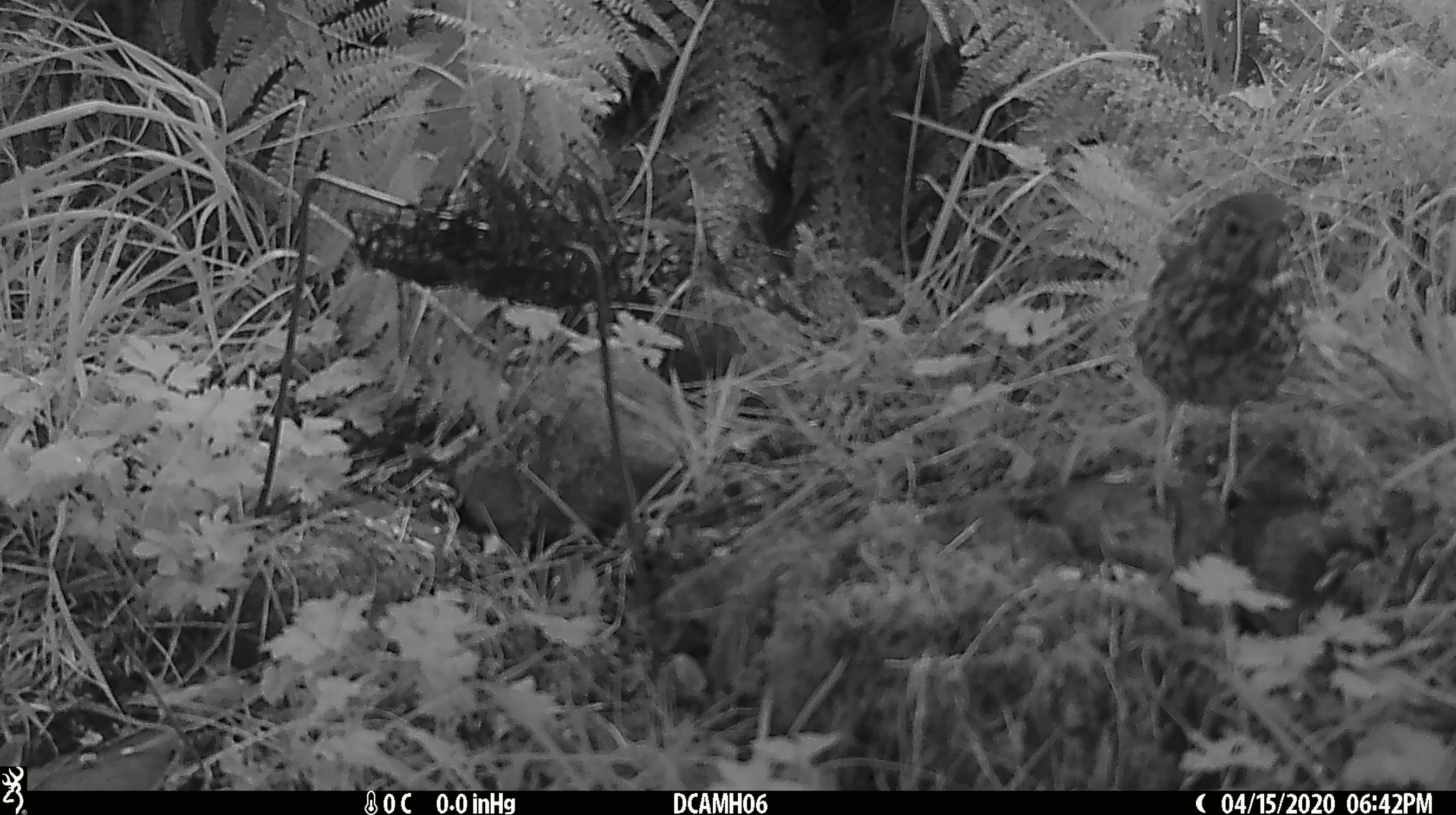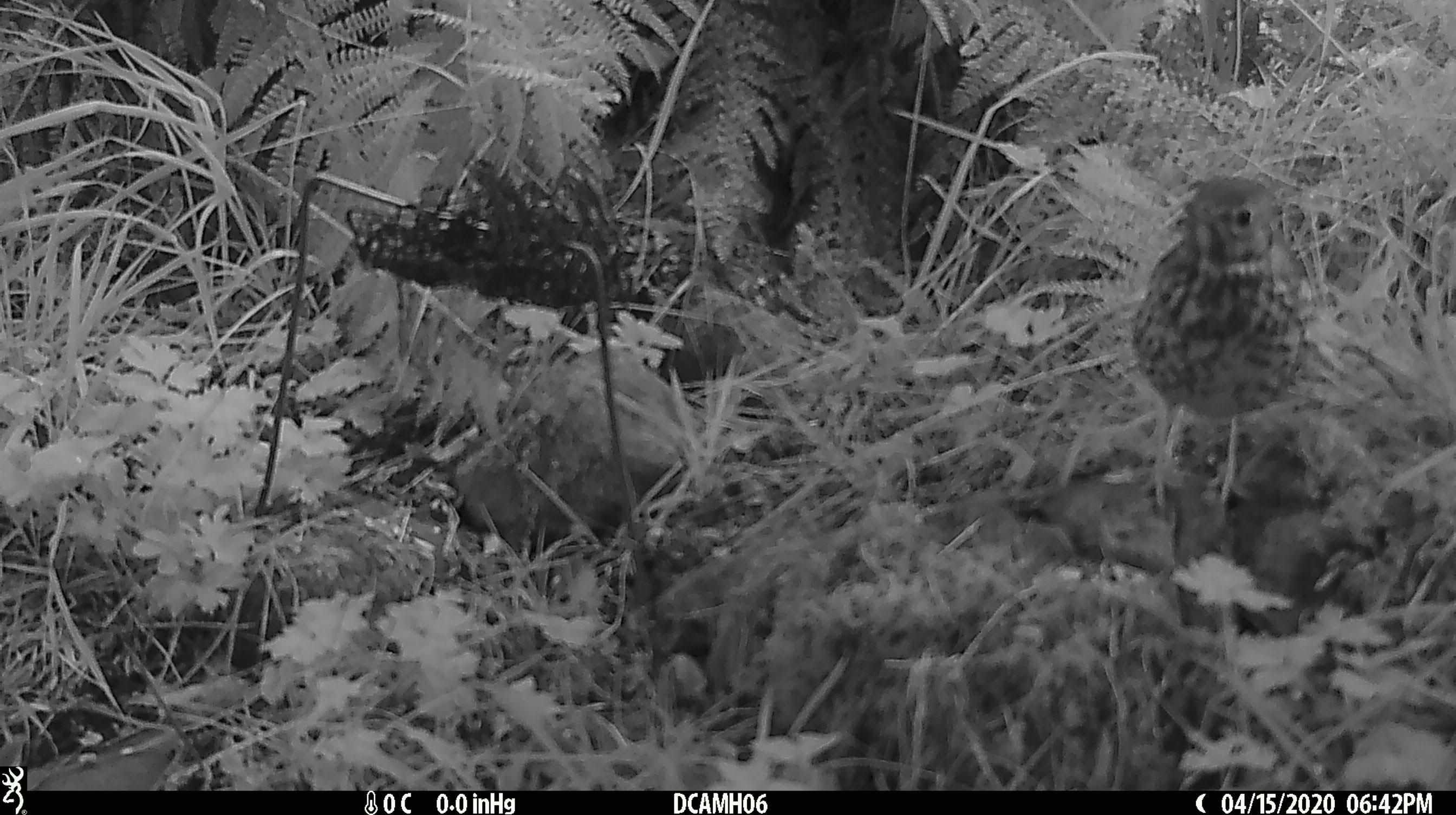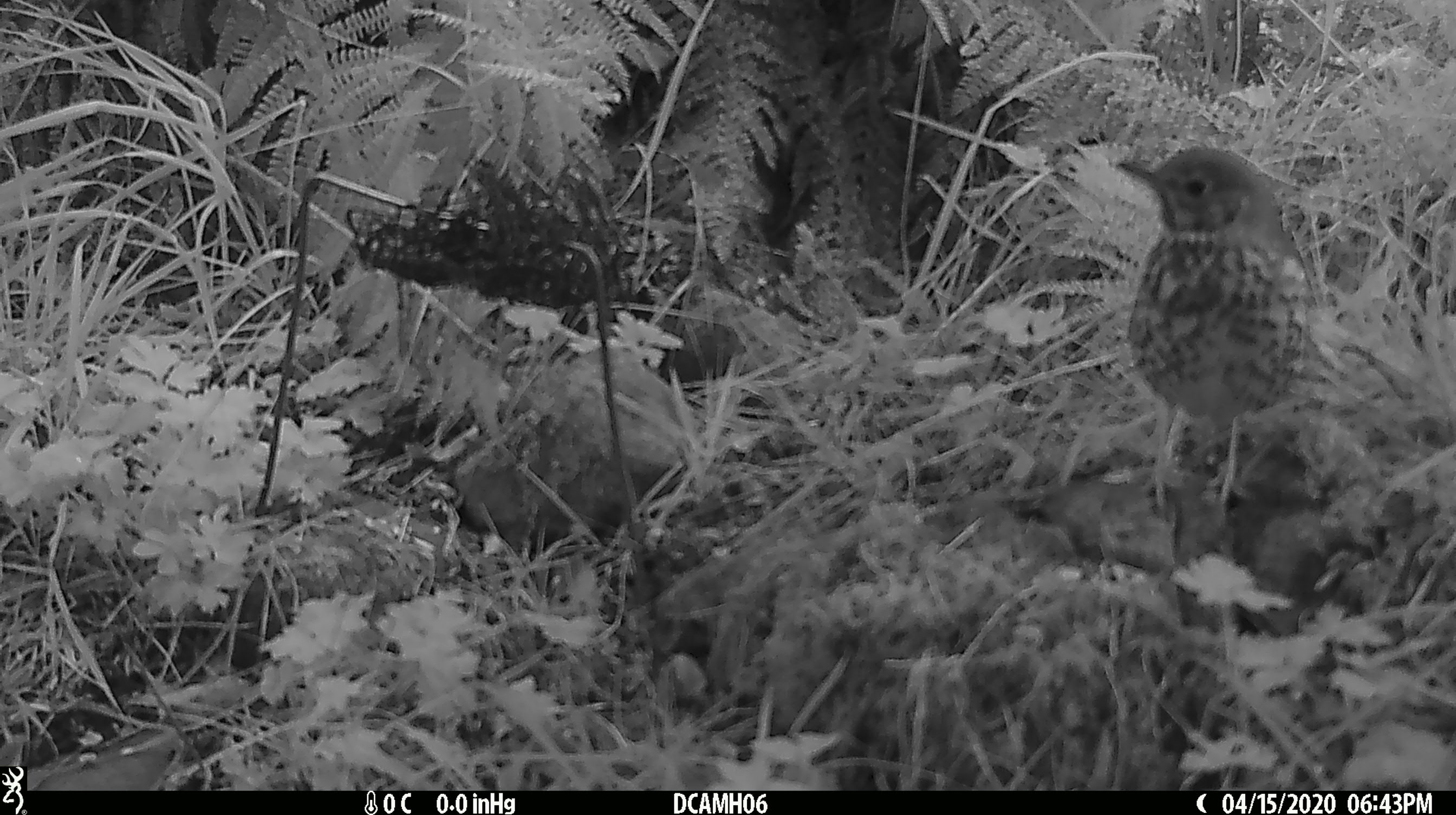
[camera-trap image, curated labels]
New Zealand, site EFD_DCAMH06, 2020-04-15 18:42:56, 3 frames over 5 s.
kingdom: Animalia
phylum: Chordata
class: Aves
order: Passeriformes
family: Turdidae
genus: Turdus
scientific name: Turdus philomelos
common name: song thrush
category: thrush